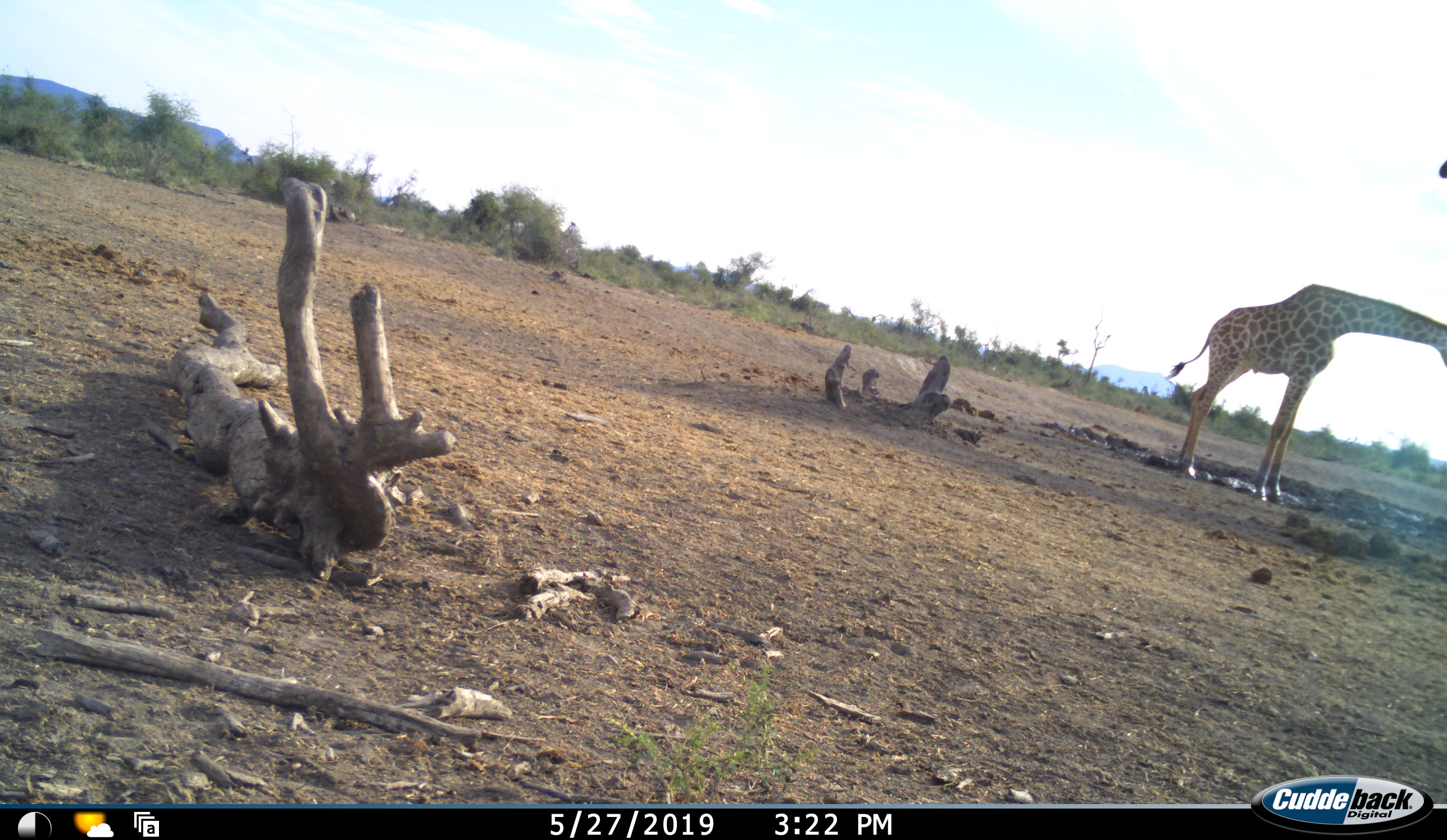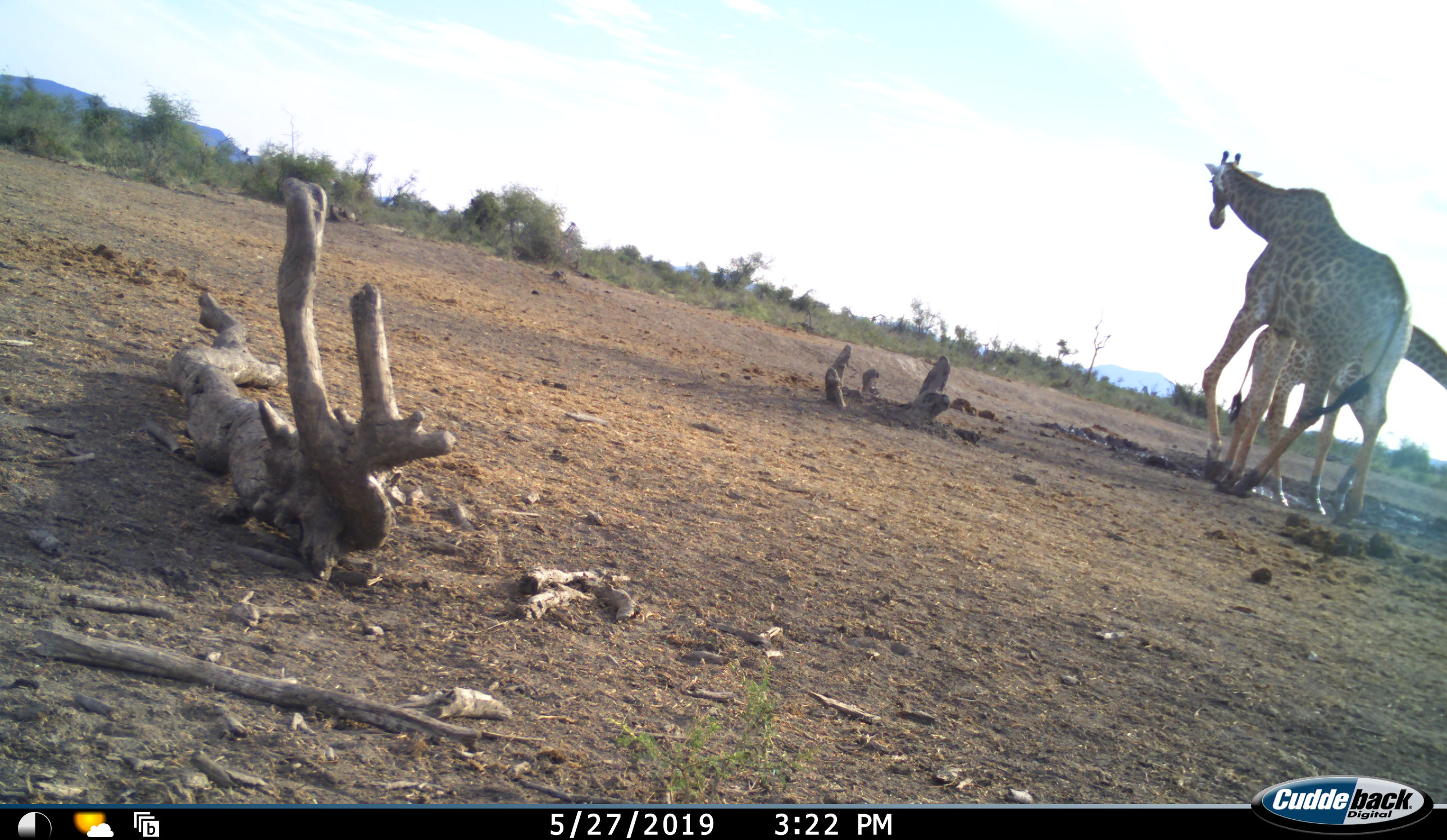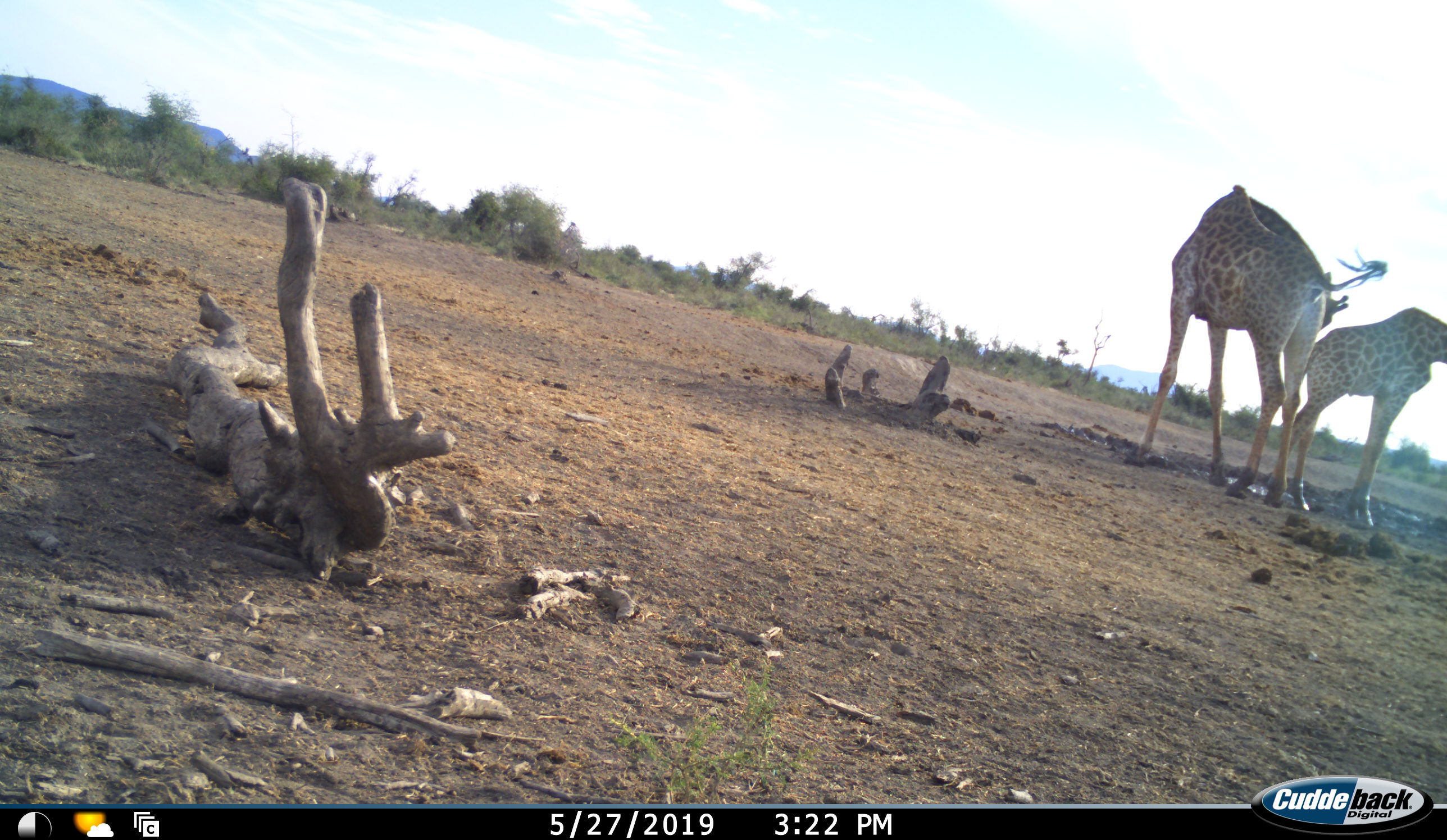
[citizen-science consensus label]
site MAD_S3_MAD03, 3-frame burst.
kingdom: Animalia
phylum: Chordata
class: Mammalia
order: Artiodactyla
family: Giraffidae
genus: Giraffa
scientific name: Giraffa camelopardalis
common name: giraffe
Giraffe (Giraffa camelopardalis), count 2. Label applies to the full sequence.